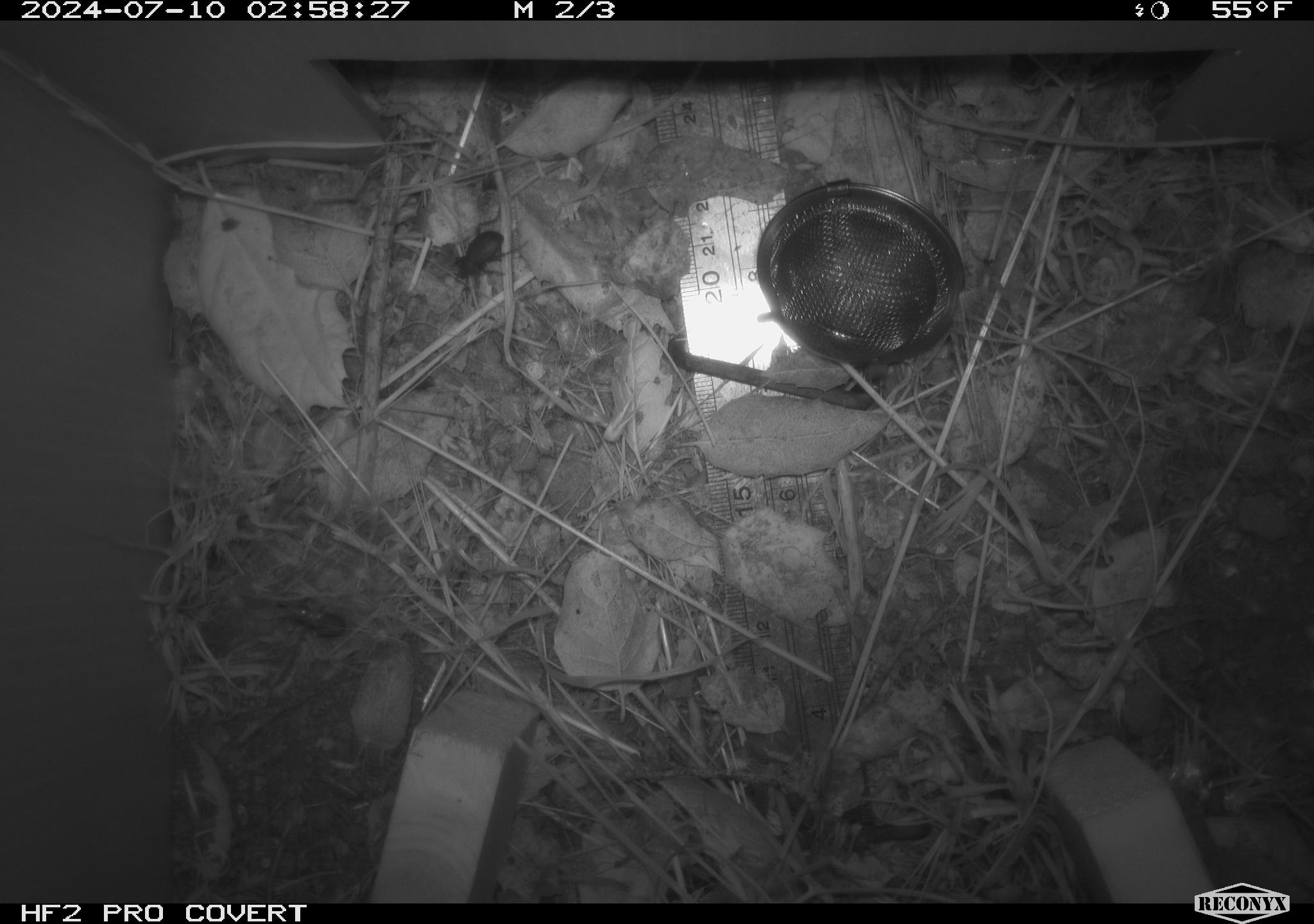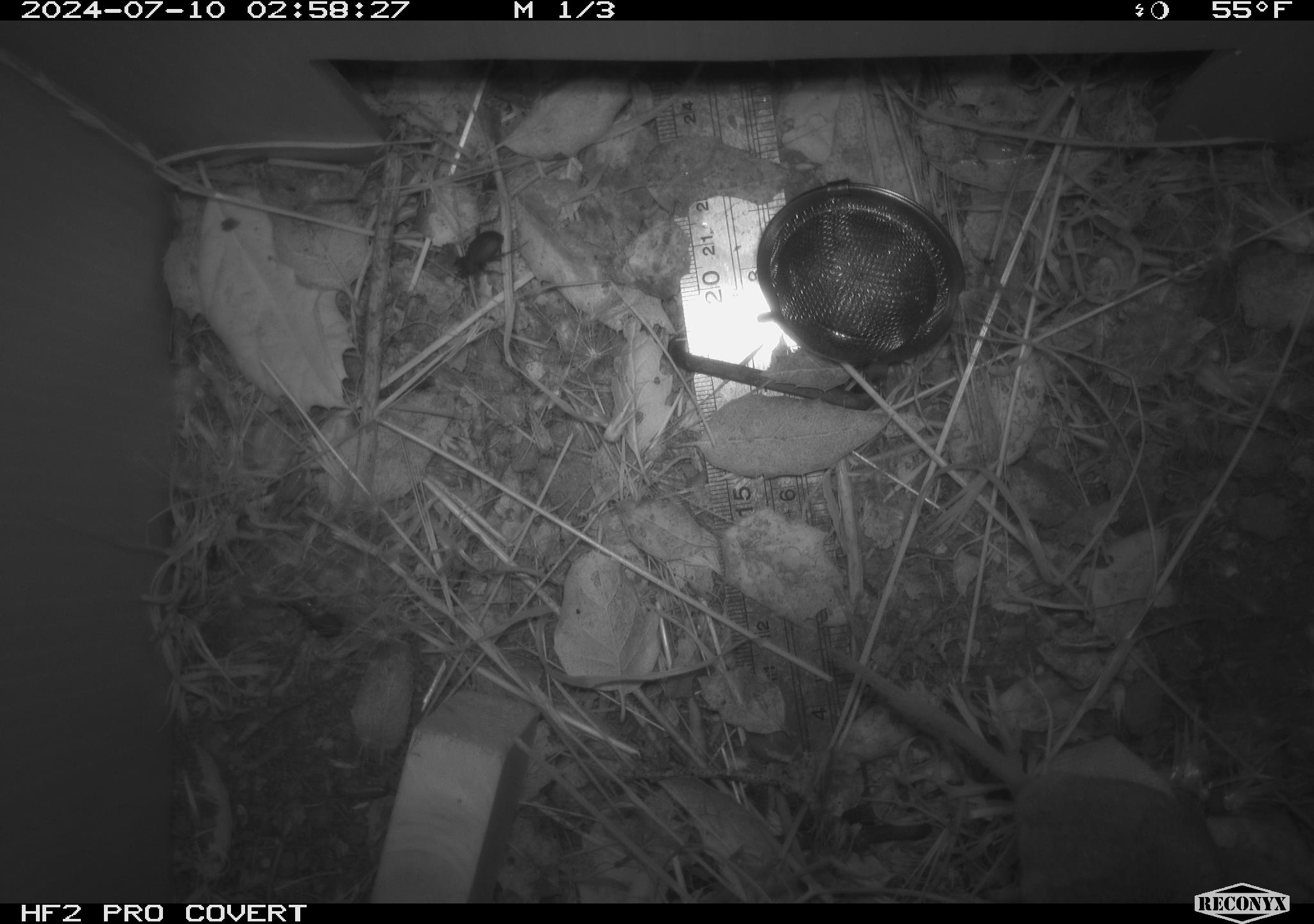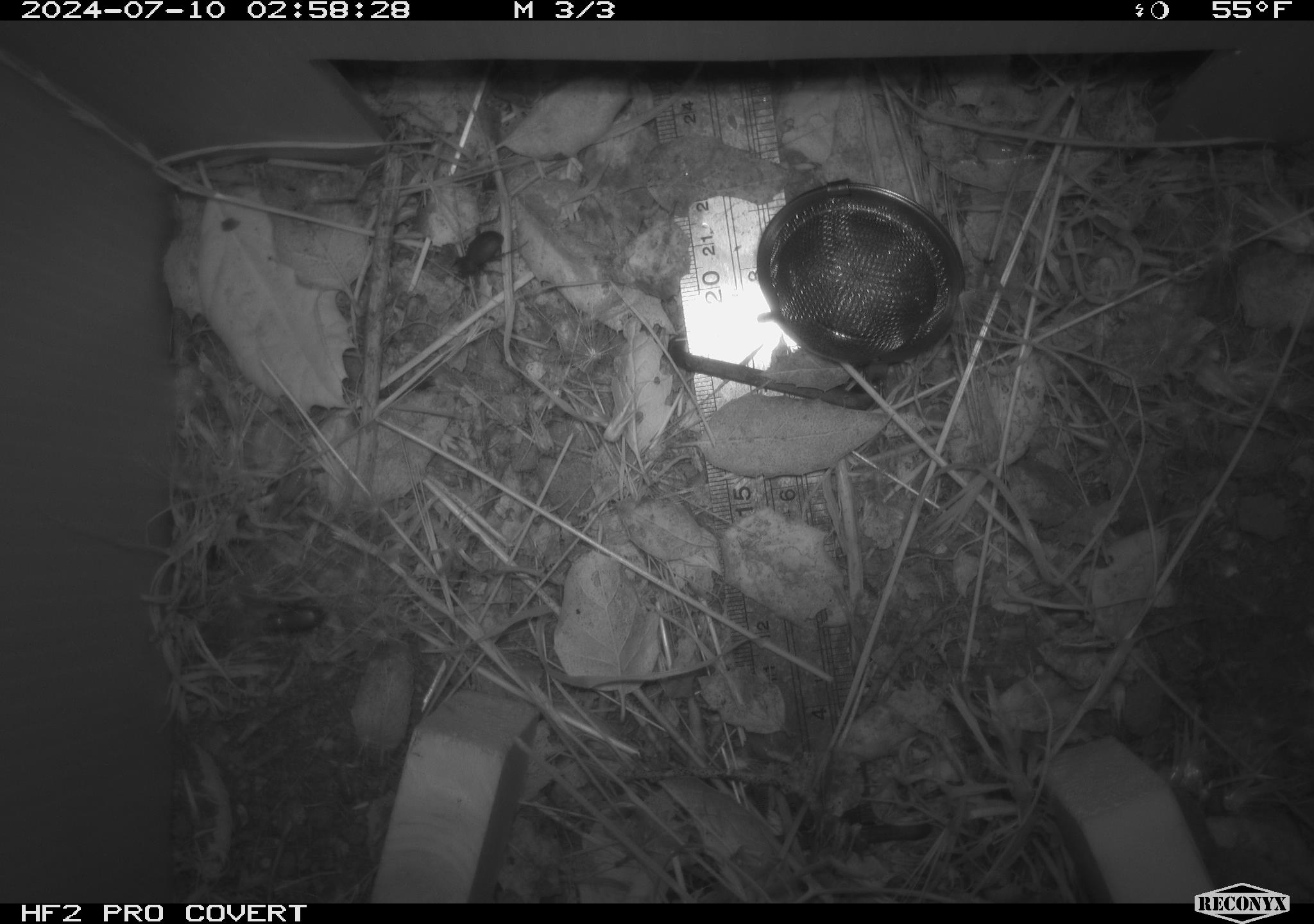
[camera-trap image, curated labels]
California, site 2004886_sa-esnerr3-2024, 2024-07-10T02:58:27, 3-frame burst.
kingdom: Animalia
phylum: Arthropoda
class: Insecta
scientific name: Insecta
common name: insect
Insect (Insecta).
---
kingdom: Animalia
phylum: Chordata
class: Mammalia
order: Rodentia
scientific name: Rodentia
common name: rodent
Rodent (Rodentia).